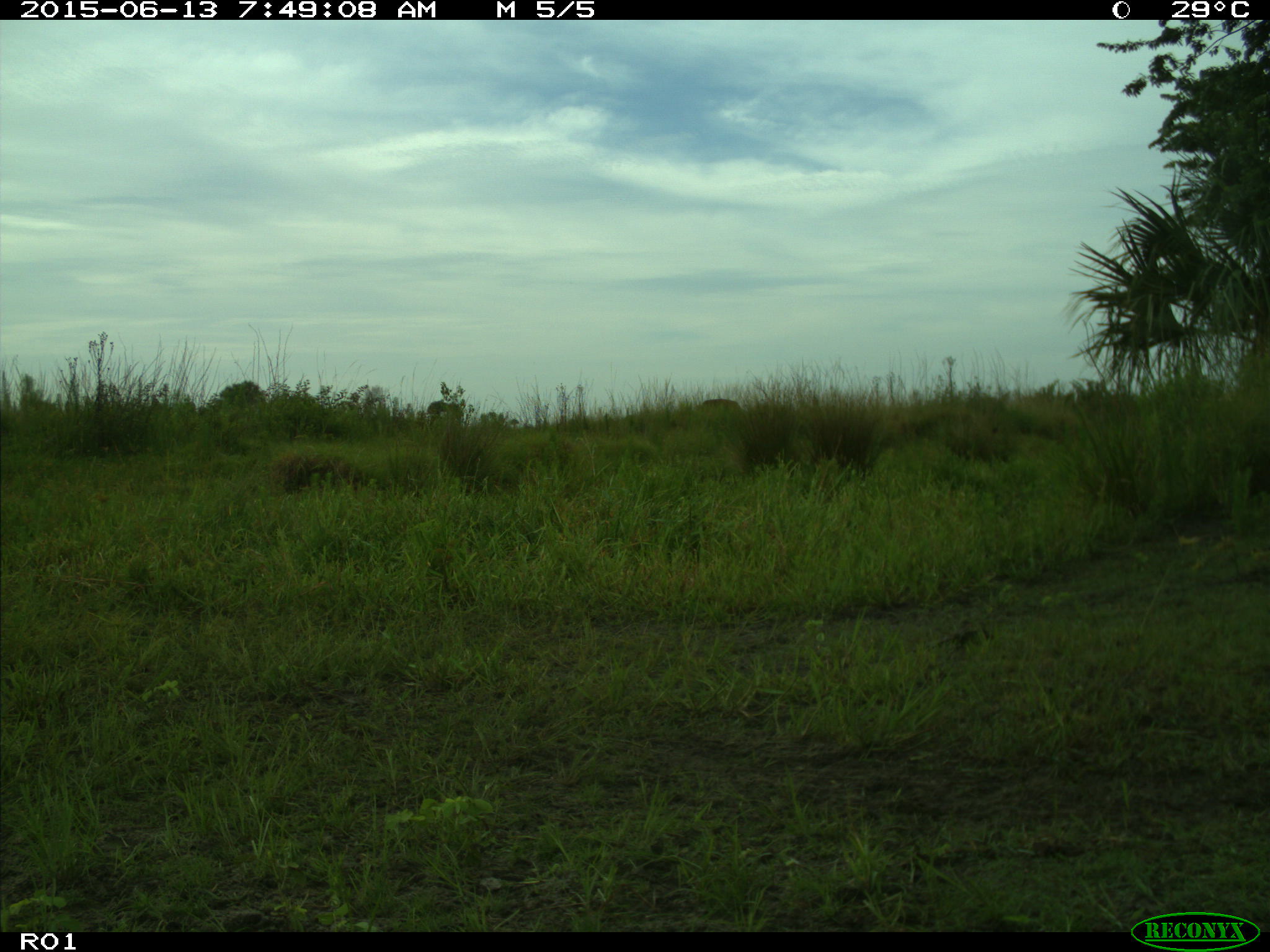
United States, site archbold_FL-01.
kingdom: Animalia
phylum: Chordata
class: Mammalia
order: Artiodactyla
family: Bovidae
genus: Bos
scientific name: Bos taurus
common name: domestic cow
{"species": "Bos taurus (domestic cow)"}